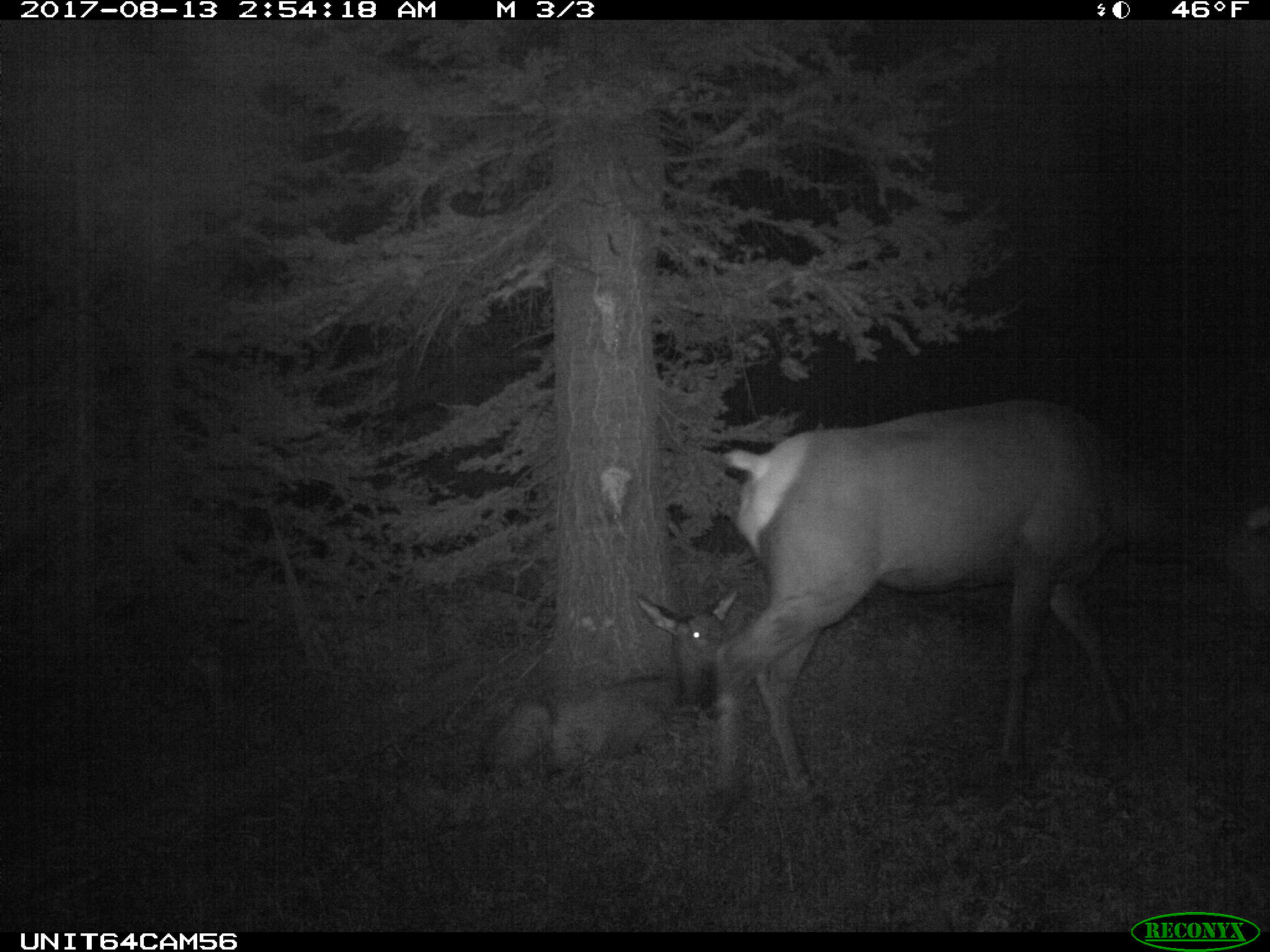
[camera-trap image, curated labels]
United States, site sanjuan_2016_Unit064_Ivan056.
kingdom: Animalia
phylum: Chordata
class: Mammalia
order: Artiodactyla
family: Cervidae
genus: Cervus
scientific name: Cervus elaphus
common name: red deer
Cervus elaphus (red deer).